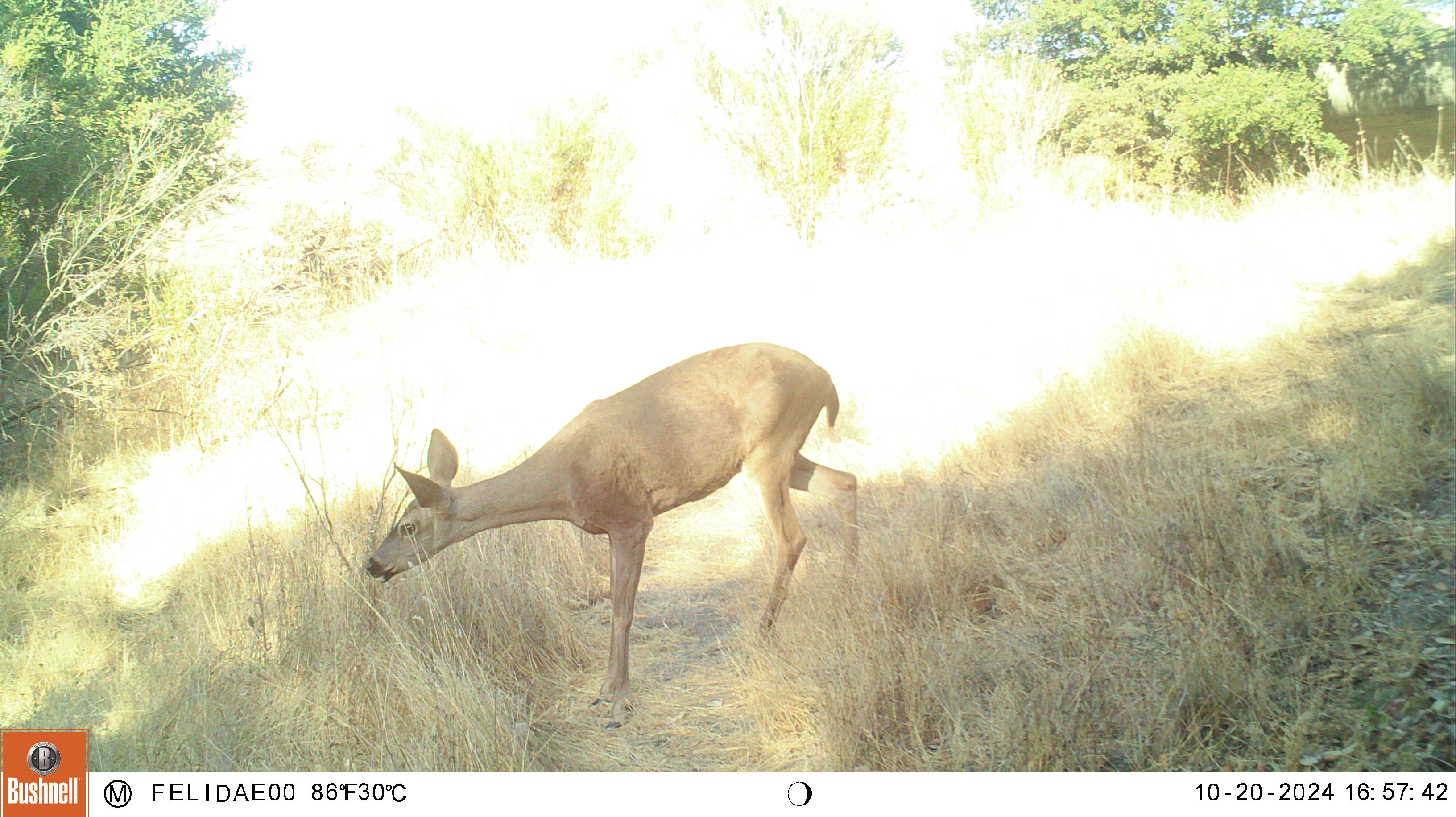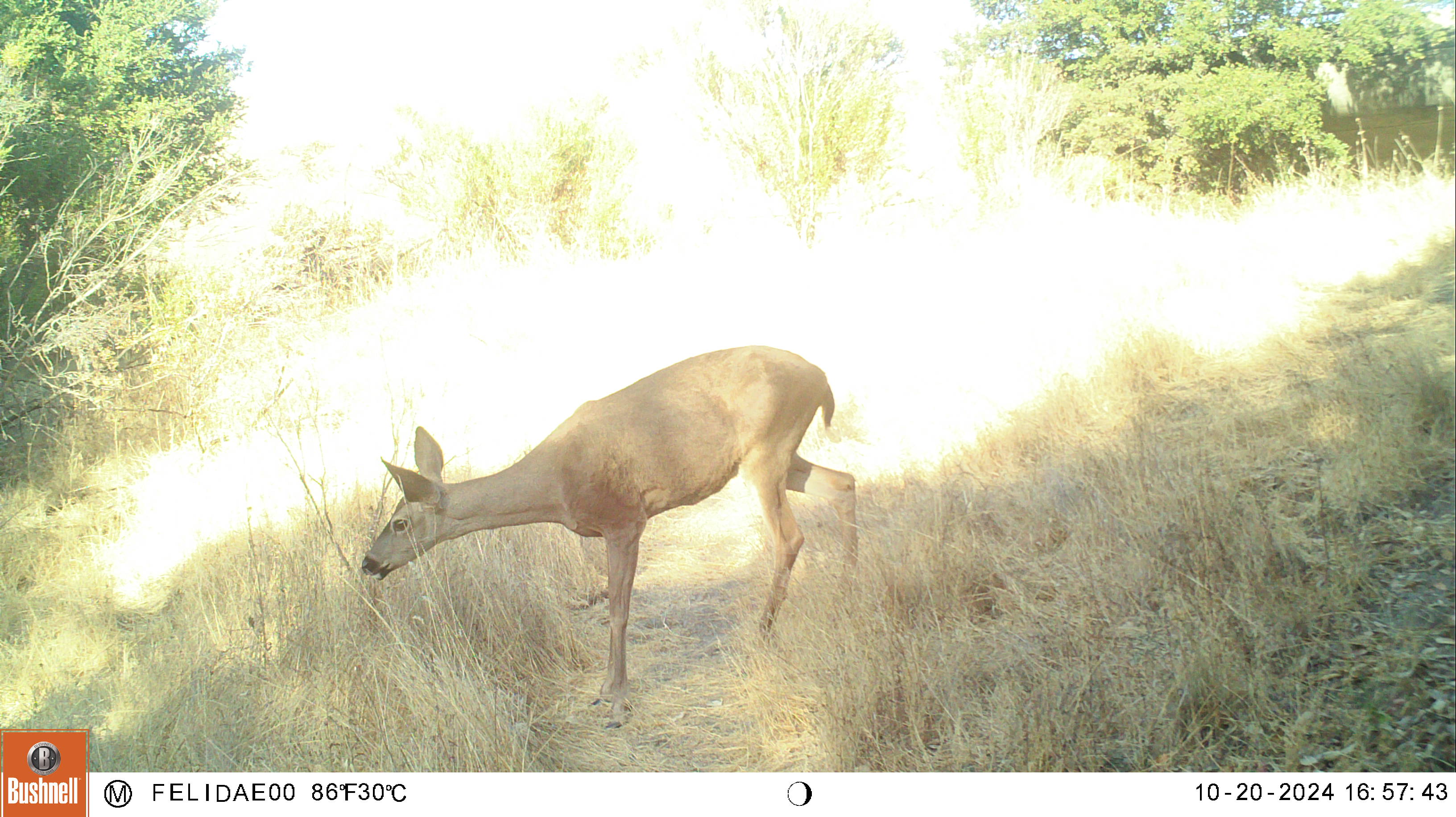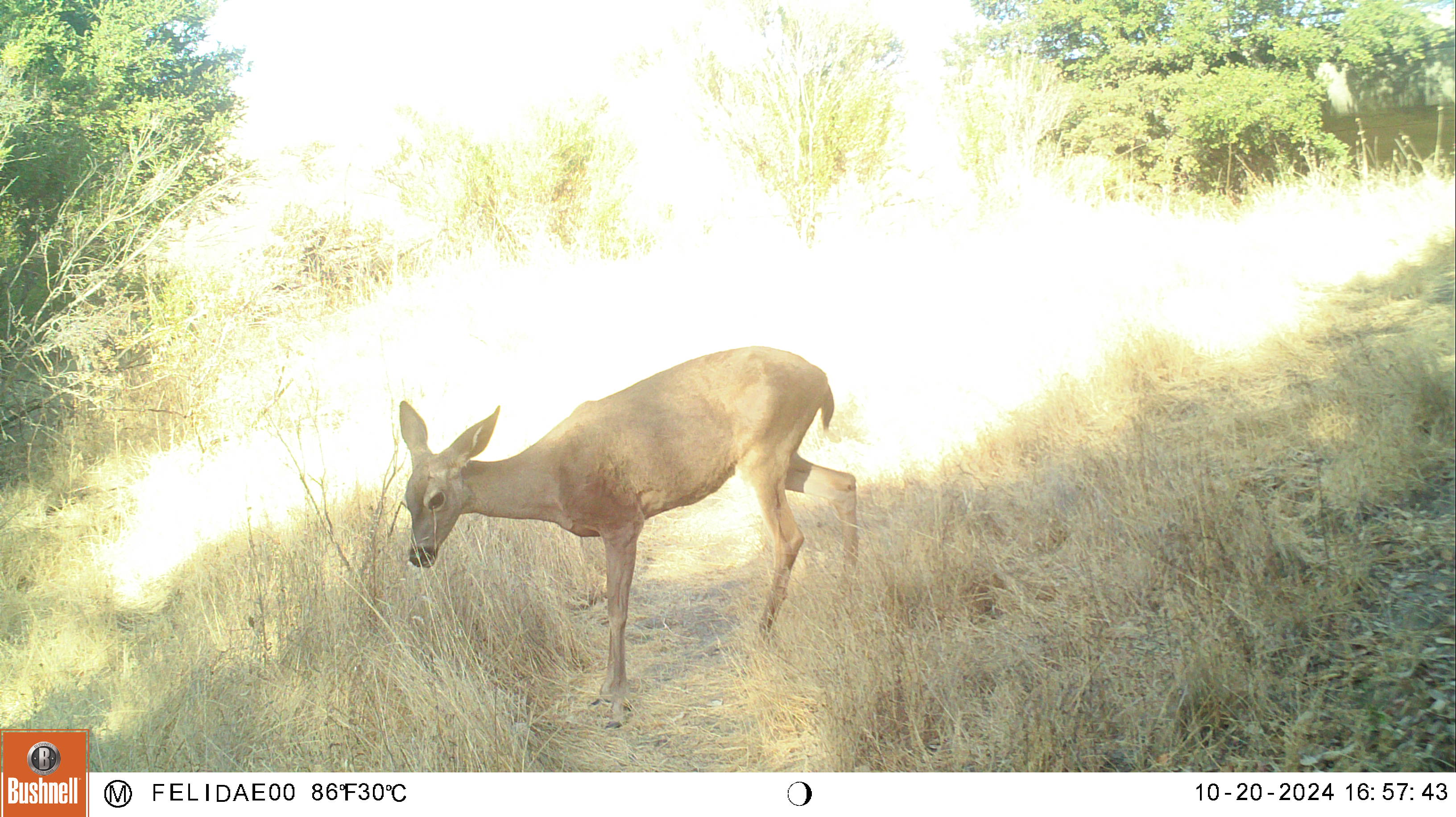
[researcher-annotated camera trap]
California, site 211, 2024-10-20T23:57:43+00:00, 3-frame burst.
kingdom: Animalia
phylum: Chordata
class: Mammalia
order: Artiodactyla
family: Cervidae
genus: Odocoileus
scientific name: Odocoileus hemionus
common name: mule deer